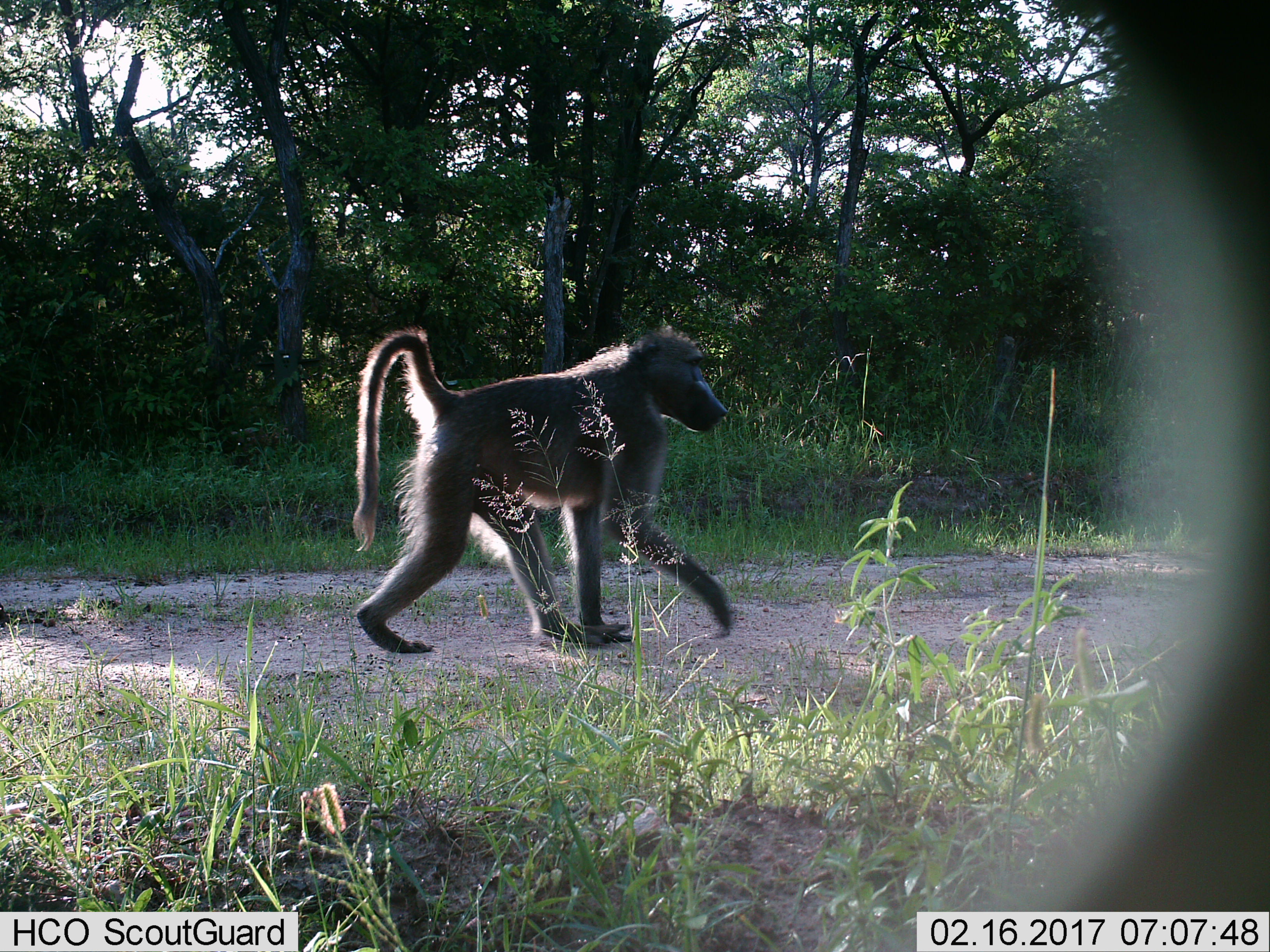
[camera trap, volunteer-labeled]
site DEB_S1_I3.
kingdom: Animalia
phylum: Chordata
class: Mammalia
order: Primates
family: Cercopithecidae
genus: Papio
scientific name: Papio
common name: baboon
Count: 1.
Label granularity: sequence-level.